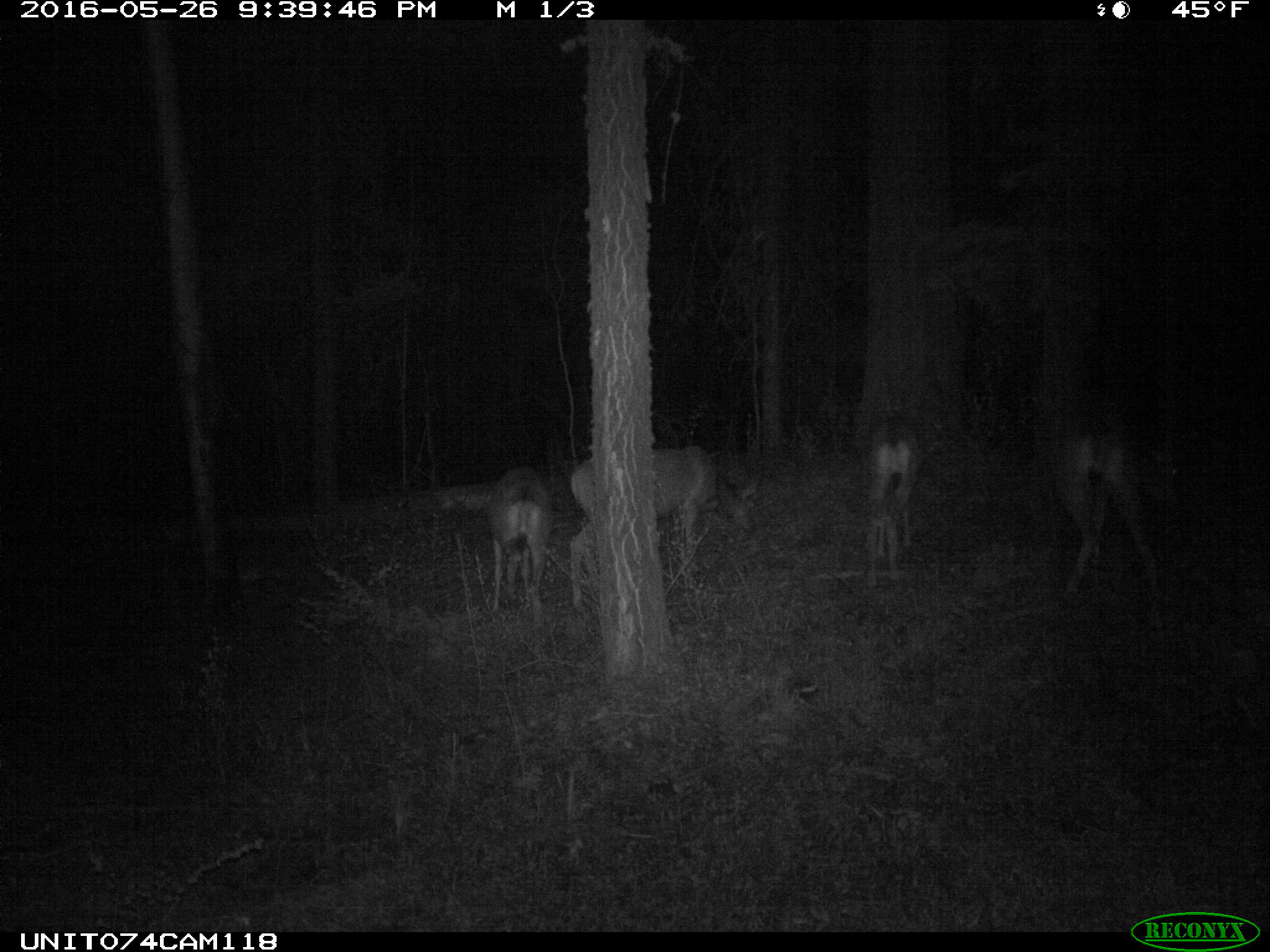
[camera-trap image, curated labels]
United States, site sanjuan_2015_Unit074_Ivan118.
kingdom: Animalia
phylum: Chordata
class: Mammalia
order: Artiodactyla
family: Cervidae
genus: Odocoileus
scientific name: Odocoileus hemionus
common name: mule deer